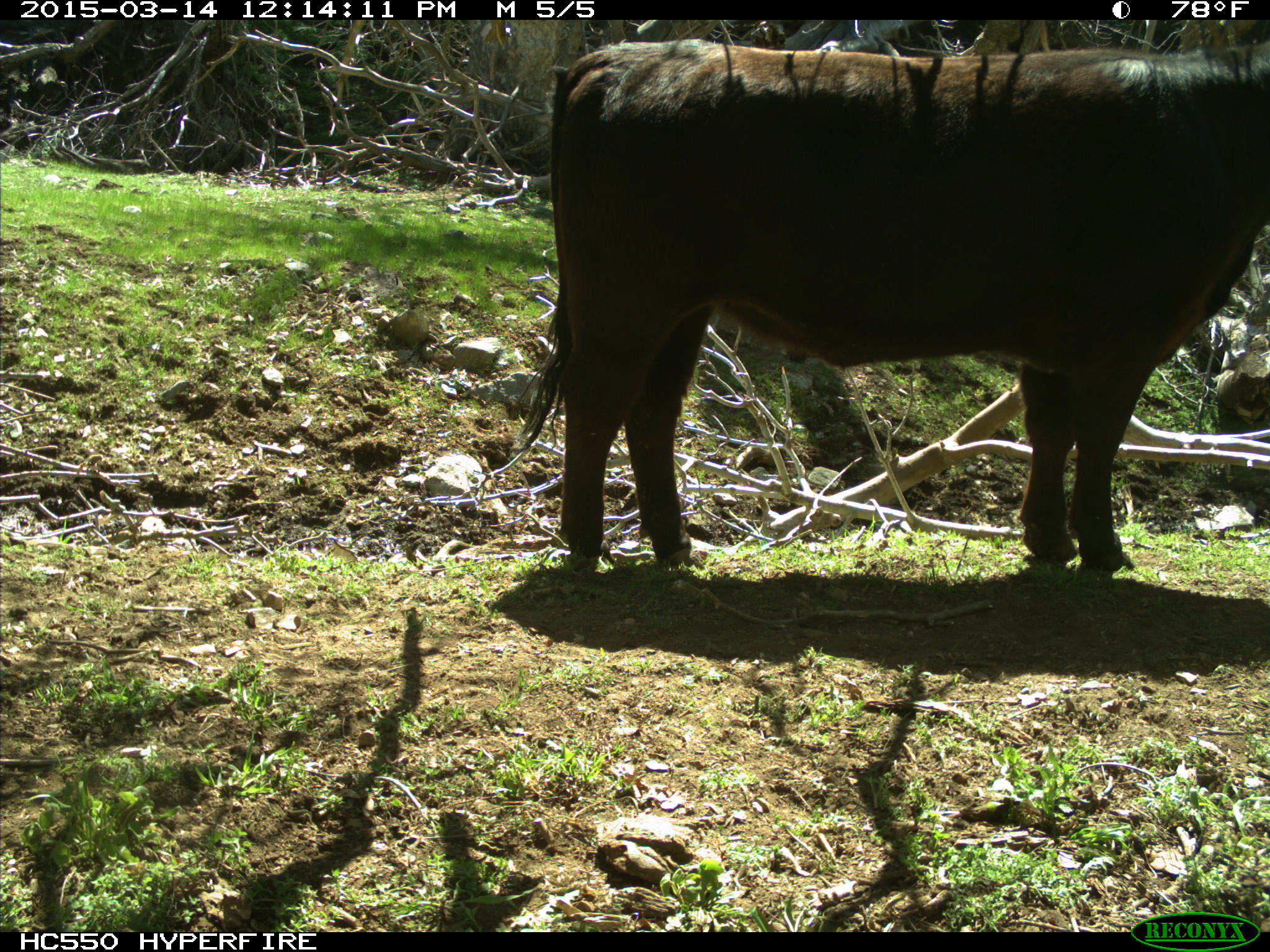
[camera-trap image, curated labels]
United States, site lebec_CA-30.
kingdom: Animalia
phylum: Chordata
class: Mammalia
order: Artiodactyla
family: Bovidae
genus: Bos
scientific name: Bos taurus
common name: domestic cow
Bos taurus (domestic cow).